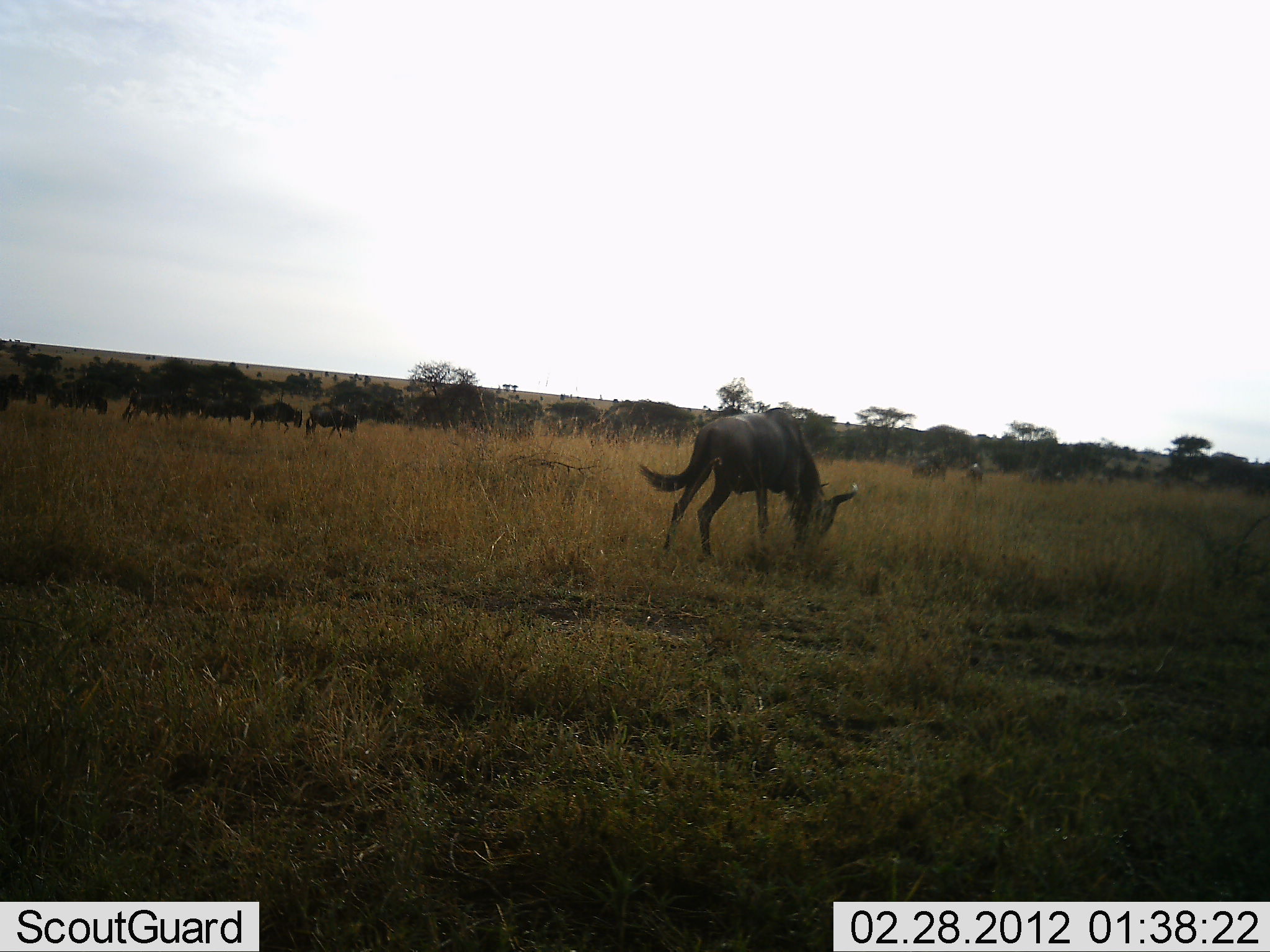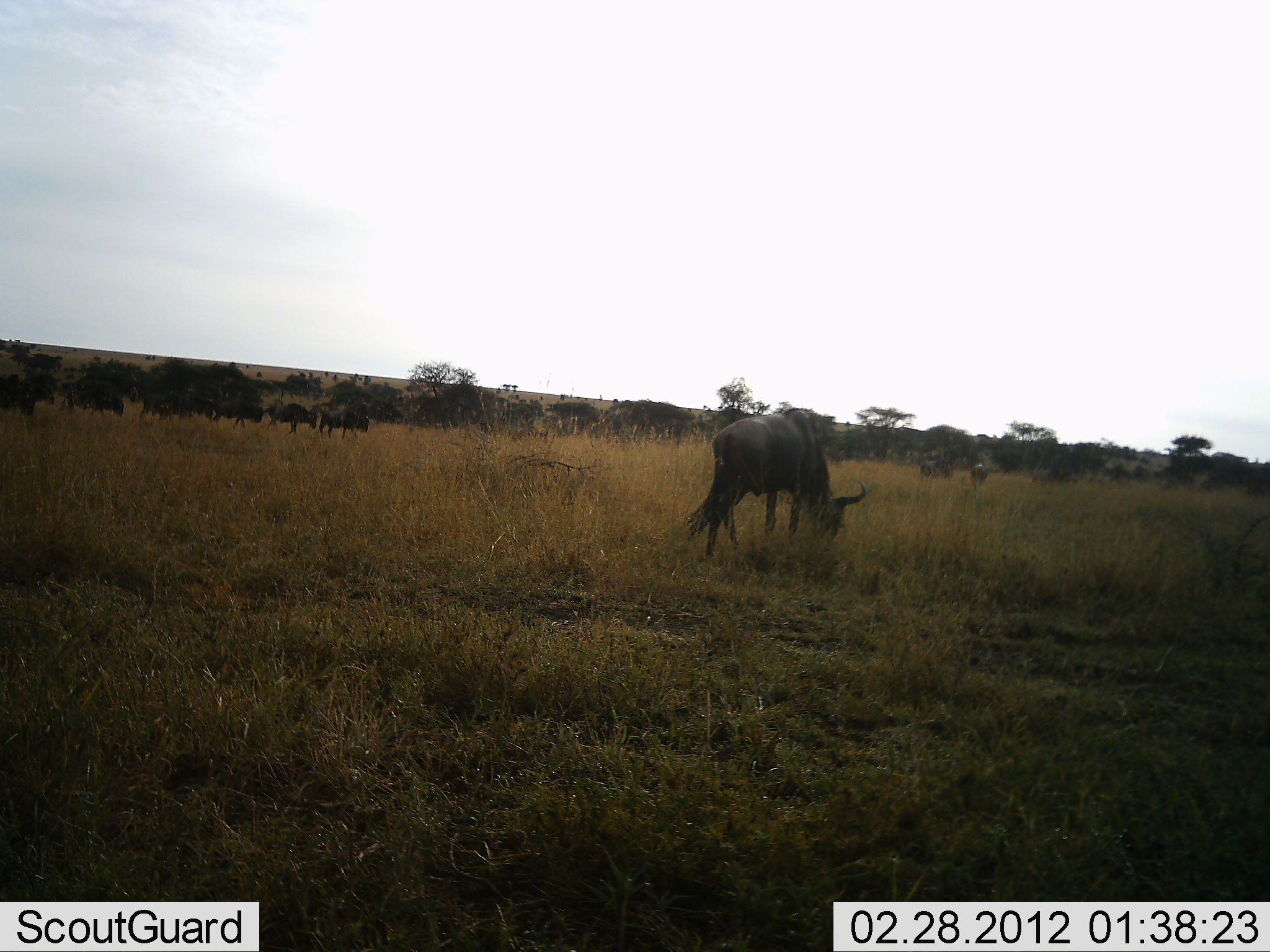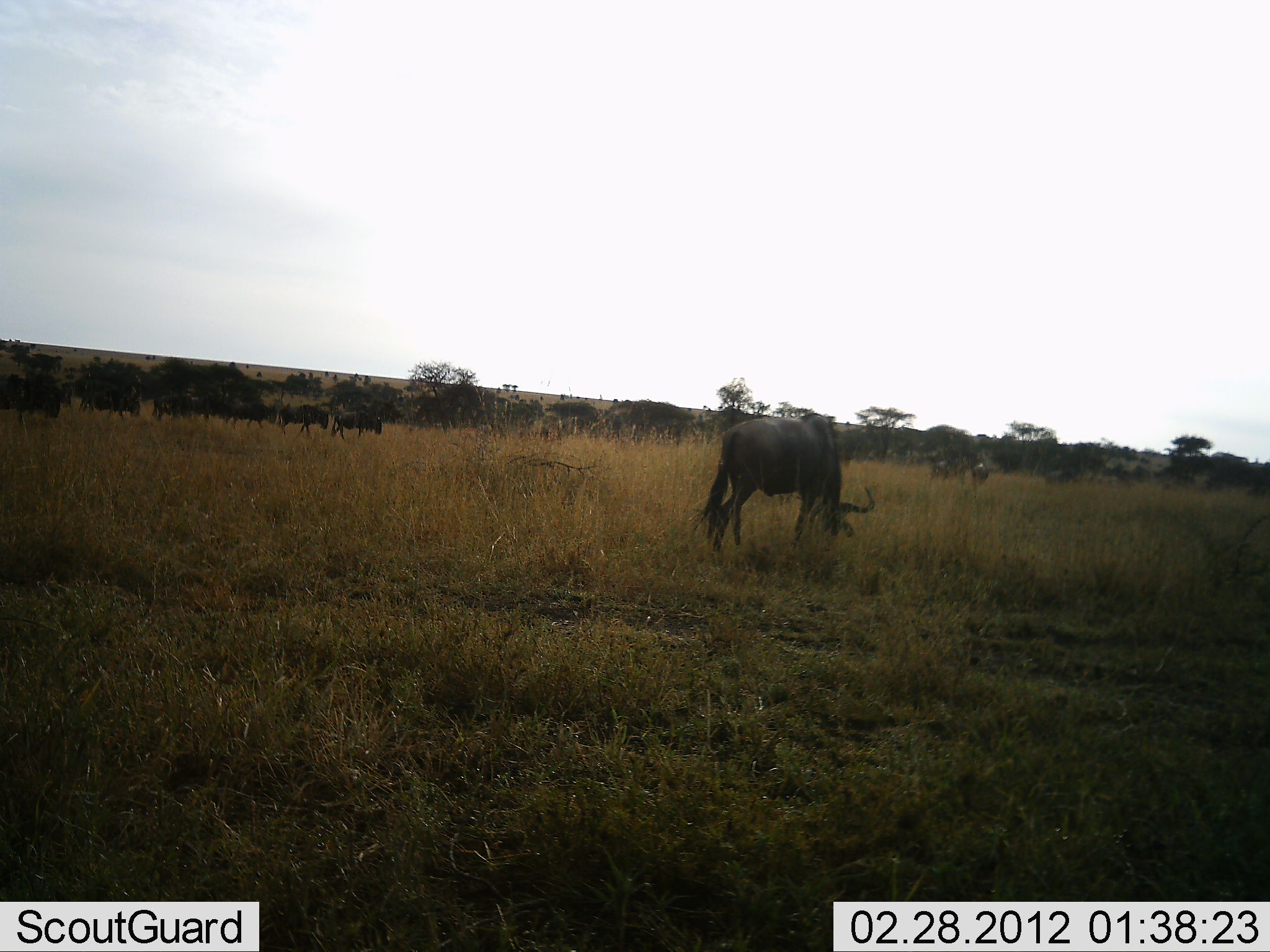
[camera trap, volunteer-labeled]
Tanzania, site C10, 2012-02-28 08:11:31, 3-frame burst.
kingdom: Animalia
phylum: Chordata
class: Mammalia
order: Artiodactyla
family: Bovidae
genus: Connochaetes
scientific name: Connochaetes taurinus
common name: blue wildebeest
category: wildebeest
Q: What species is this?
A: Wildebeest (blue wildebeest) (Connochaetes taurinus).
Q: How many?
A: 11-50.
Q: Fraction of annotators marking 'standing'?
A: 5%.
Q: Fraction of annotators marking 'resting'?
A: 0%.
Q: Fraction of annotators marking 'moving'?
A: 68%.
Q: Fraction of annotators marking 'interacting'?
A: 0%.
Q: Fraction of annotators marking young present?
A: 11%.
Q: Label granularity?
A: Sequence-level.